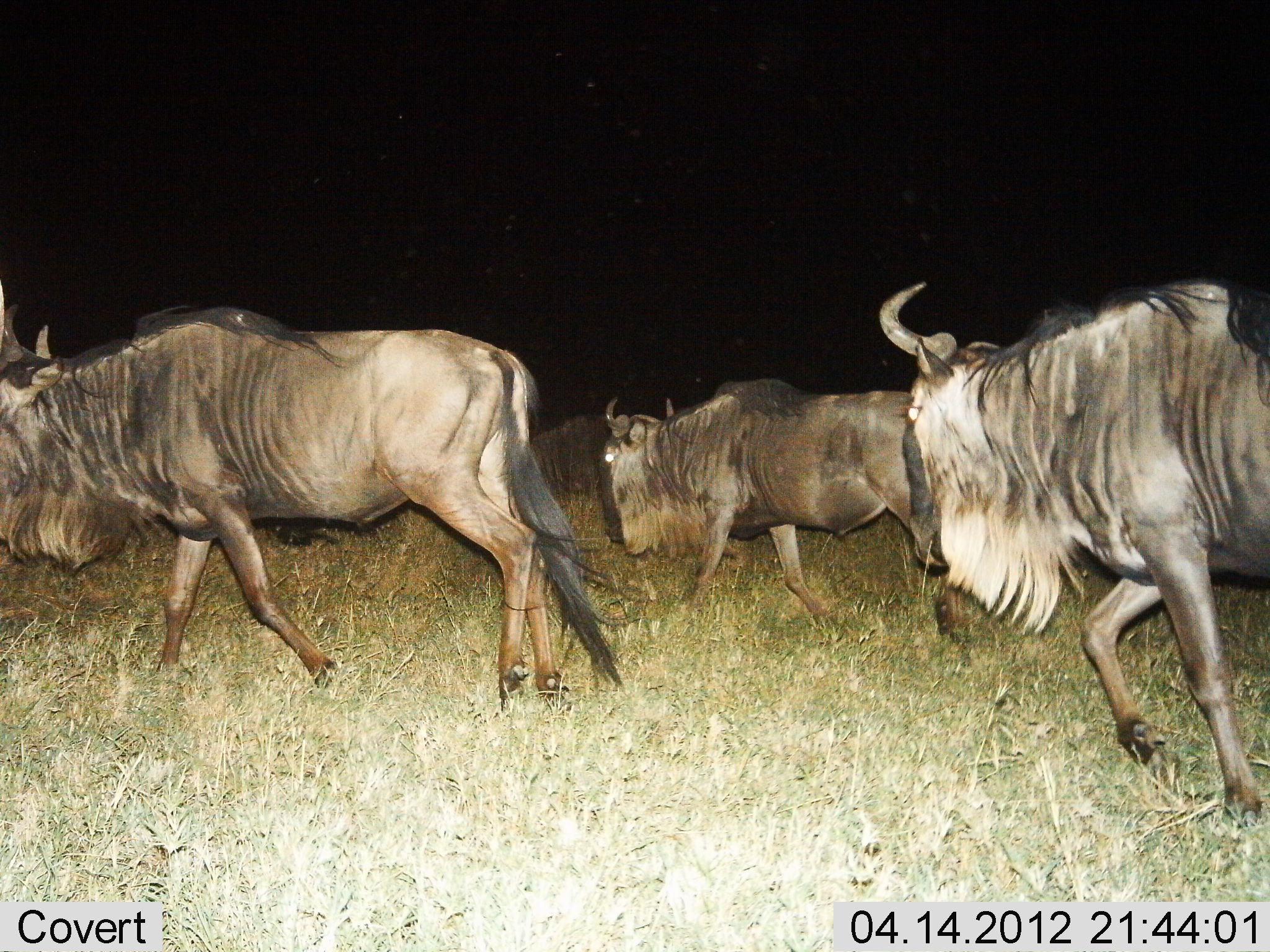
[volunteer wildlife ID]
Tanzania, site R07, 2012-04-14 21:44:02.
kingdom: Animalia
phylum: Chordata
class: Mammalia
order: Artiodactyla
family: Bovidae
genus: Connochaetes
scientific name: Connochaetes taurinus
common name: blue wildebeest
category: wildebeest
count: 4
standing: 4%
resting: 0%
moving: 100%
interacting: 0%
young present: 0%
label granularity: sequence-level